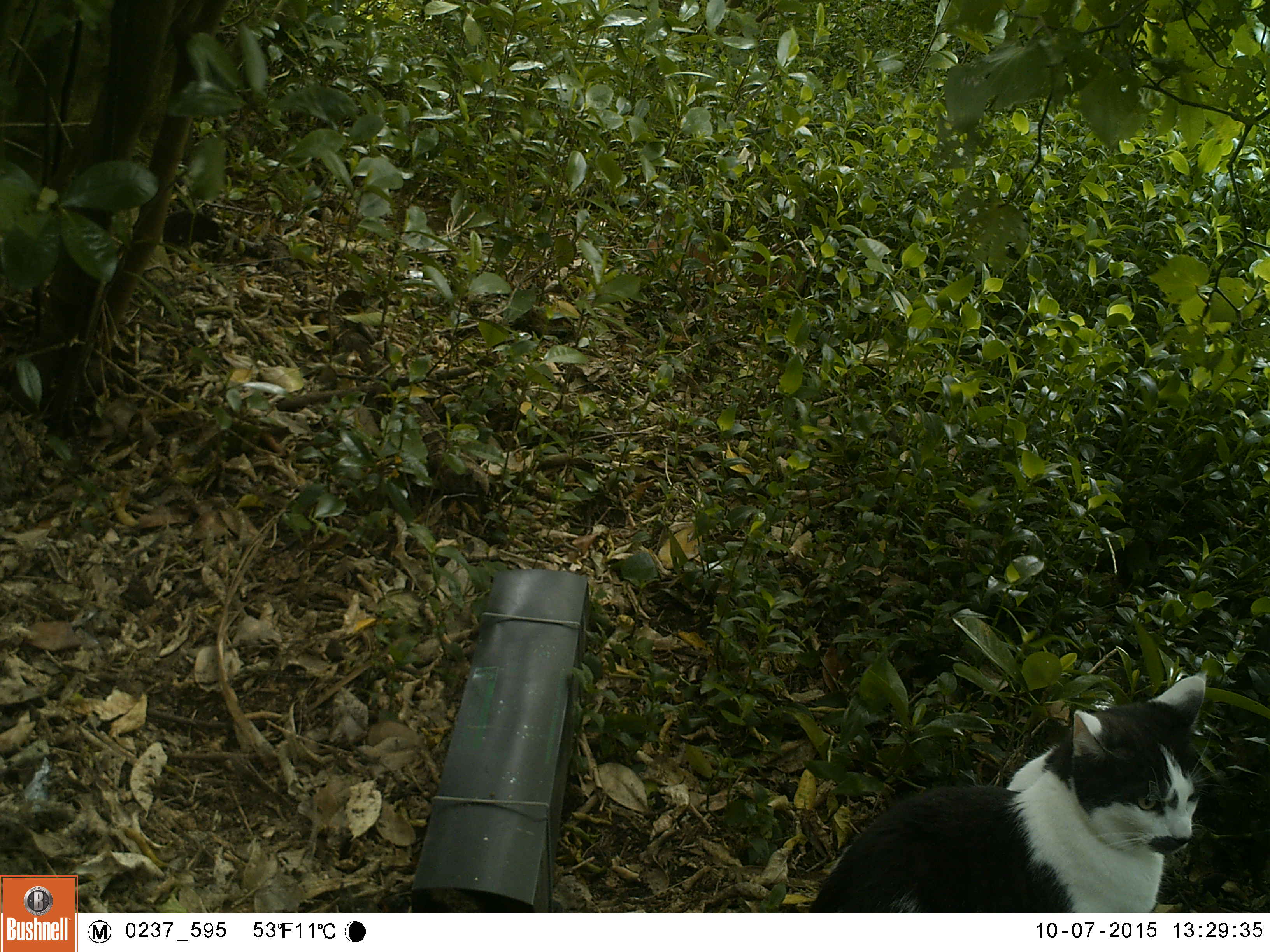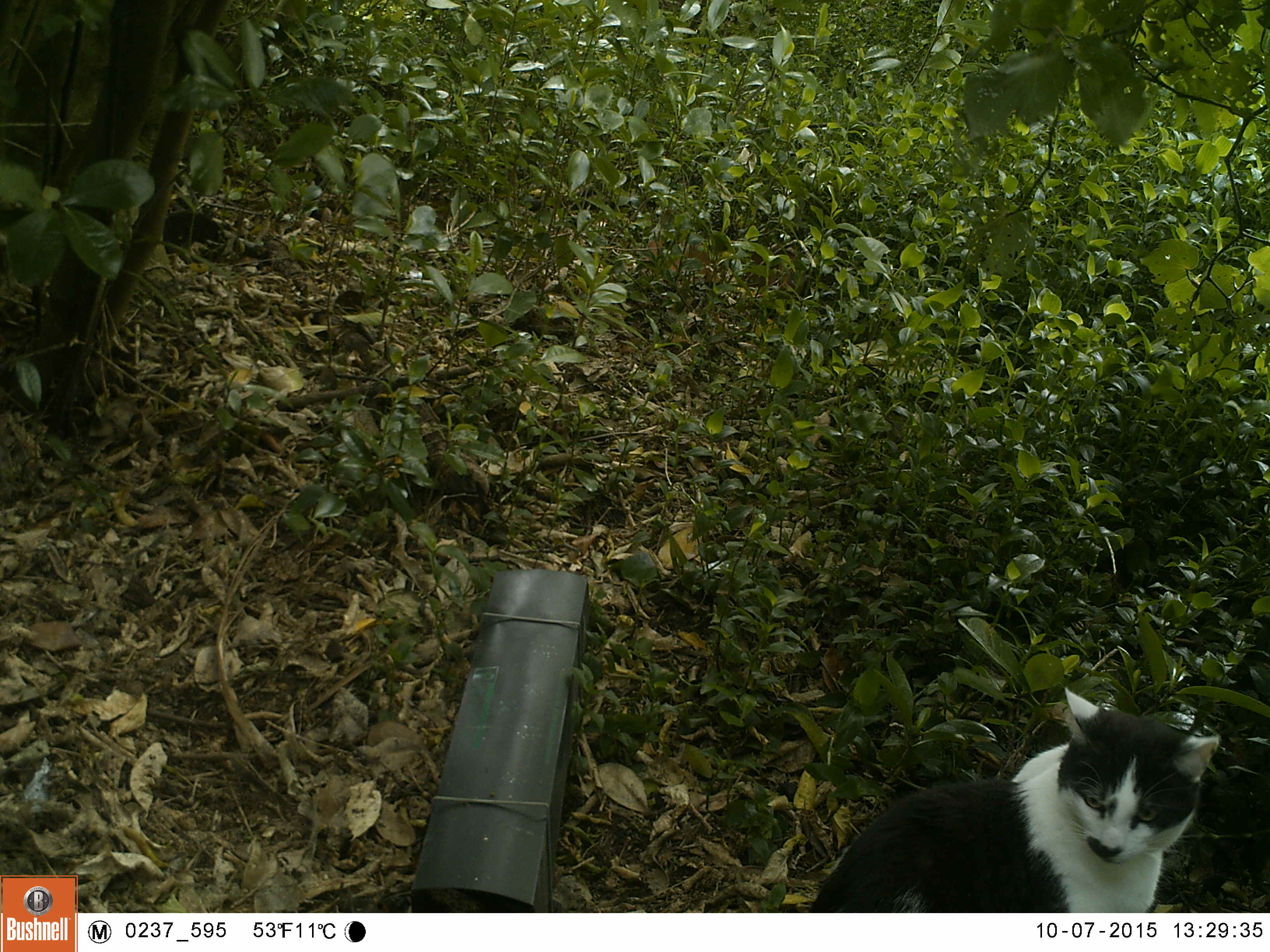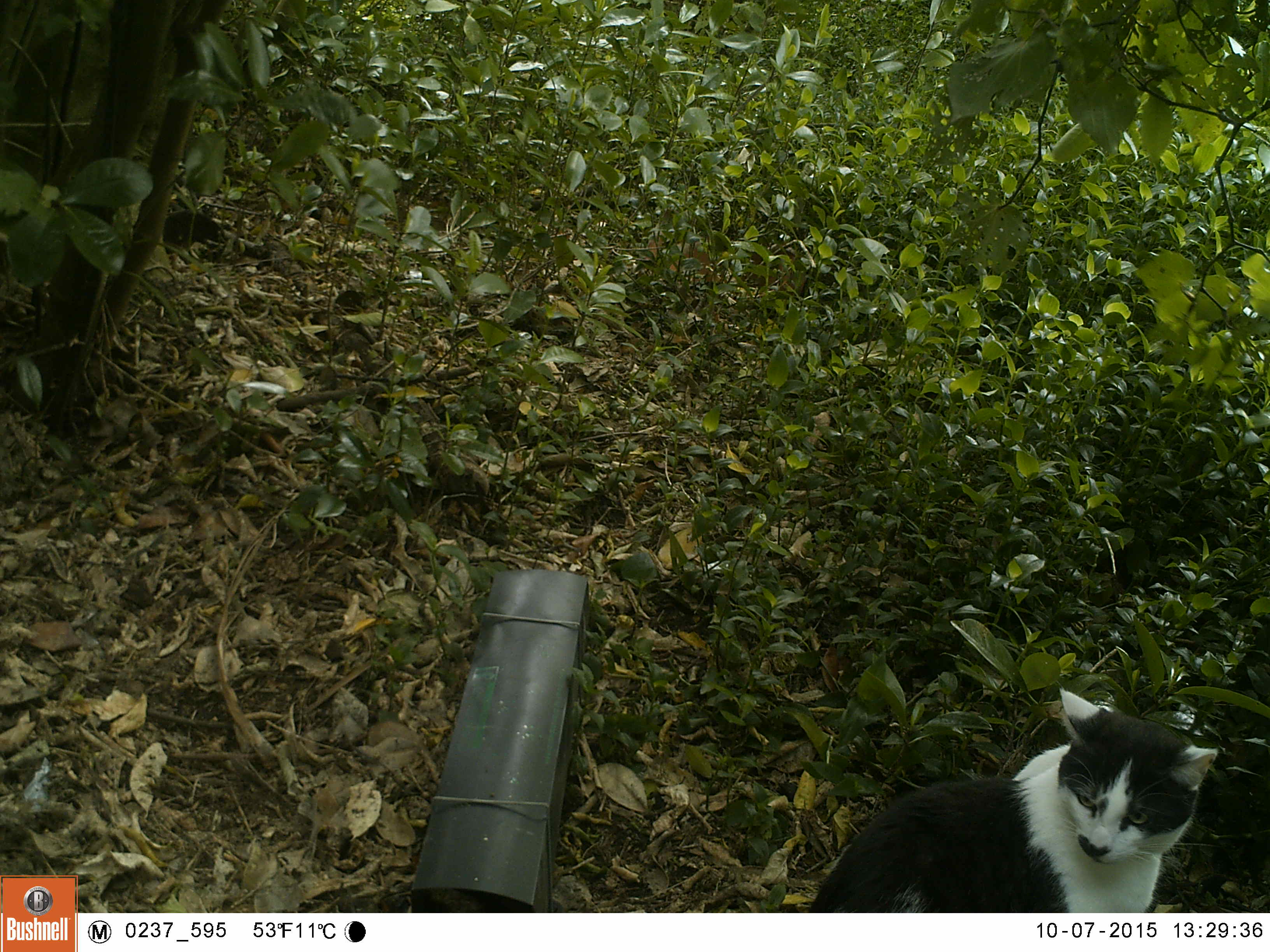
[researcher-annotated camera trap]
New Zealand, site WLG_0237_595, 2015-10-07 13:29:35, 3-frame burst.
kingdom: Animalia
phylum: Chordata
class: Mammalia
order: Carnivora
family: Felidae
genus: Felis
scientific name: Felis catus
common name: domestic cat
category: cat